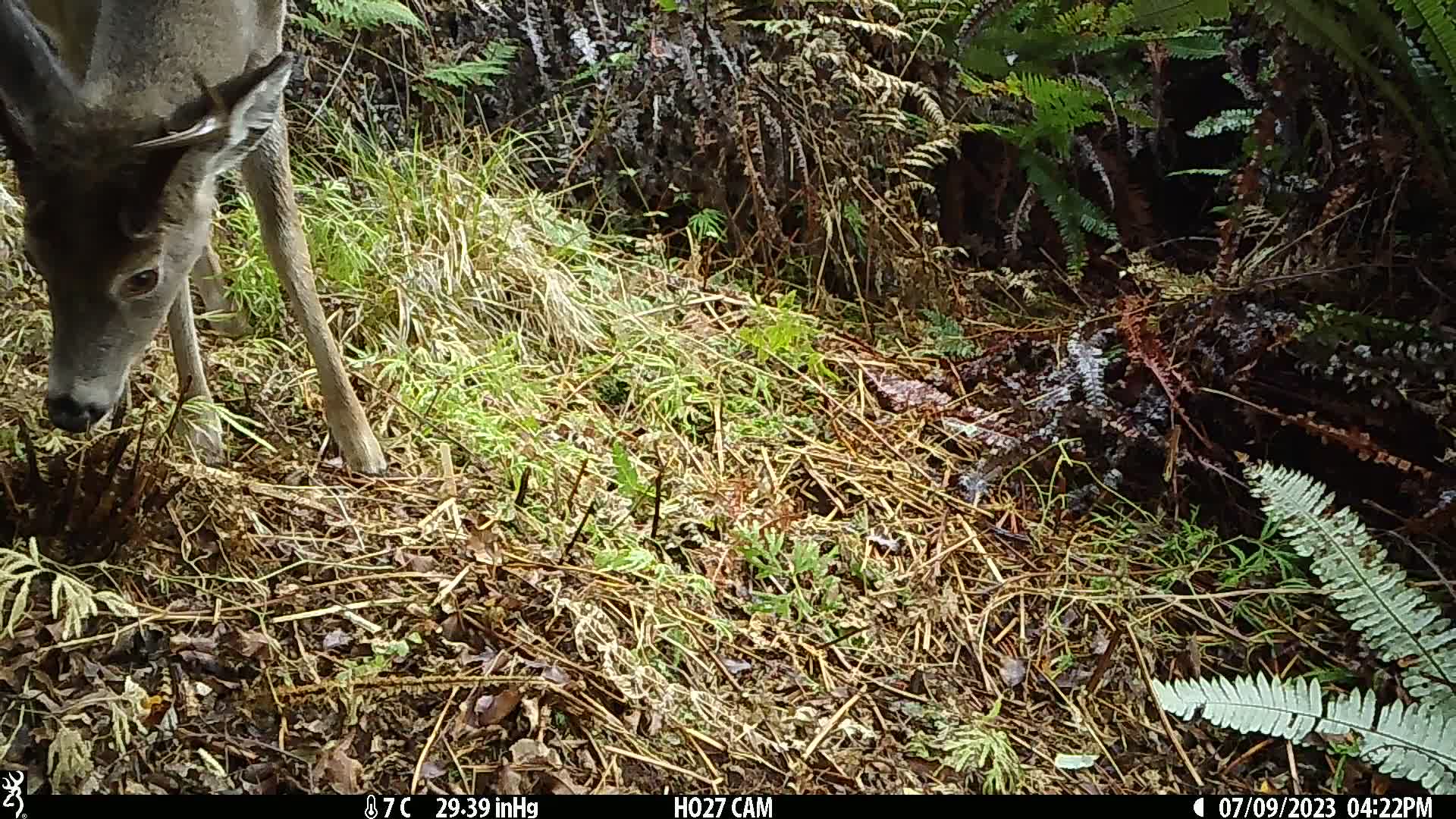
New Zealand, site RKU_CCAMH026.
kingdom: Animalia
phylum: Chordata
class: Mammalia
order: Artiodactyla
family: Cervidae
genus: Odocoileus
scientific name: Odocoileus virginianus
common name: white-tailed deer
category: white tailed deer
White tailed deer (white-tailed deer) (Odocoileus virginianus).